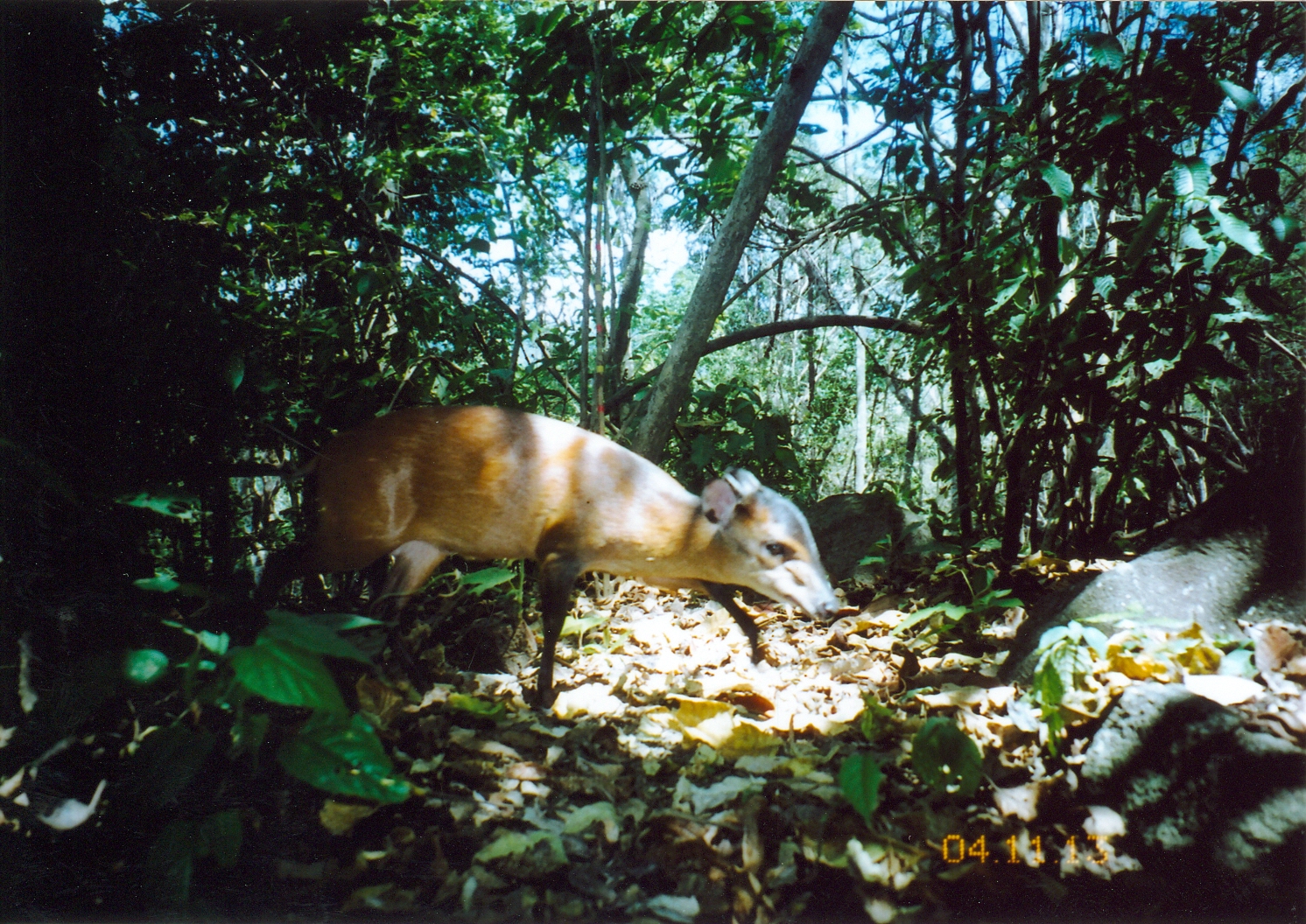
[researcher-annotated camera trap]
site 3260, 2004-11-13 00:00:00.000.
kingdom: Animalia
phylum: Chordata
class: Mammalia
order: Artiodactyla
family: Bovidae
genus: Cephalophus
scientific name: Cephalophus harveyi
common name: harvey's duiker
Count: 1.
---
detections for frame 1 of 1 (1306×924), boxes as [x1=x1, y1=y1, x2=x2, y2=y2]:
cephalophus harveyi: [x1=236, y1=401, x2=838, y2=713]